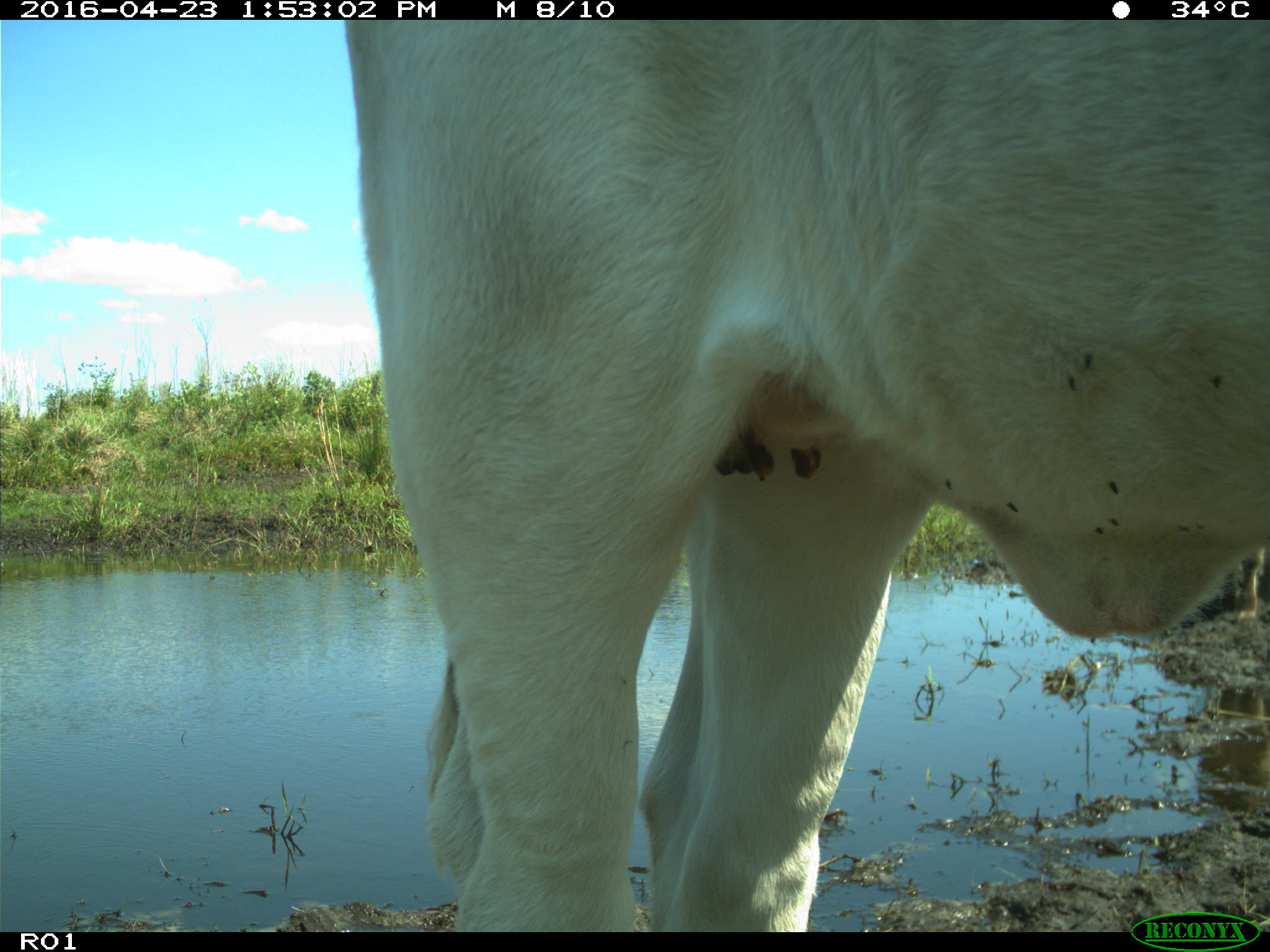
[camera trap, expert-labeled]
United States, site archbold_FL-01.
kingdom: Animalia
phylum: Chordata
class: Mammalia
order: Artiodactyla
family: Bovidae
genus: Bos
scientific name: Bos taurus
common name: domestic cow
Bos taurus (domestic cow).